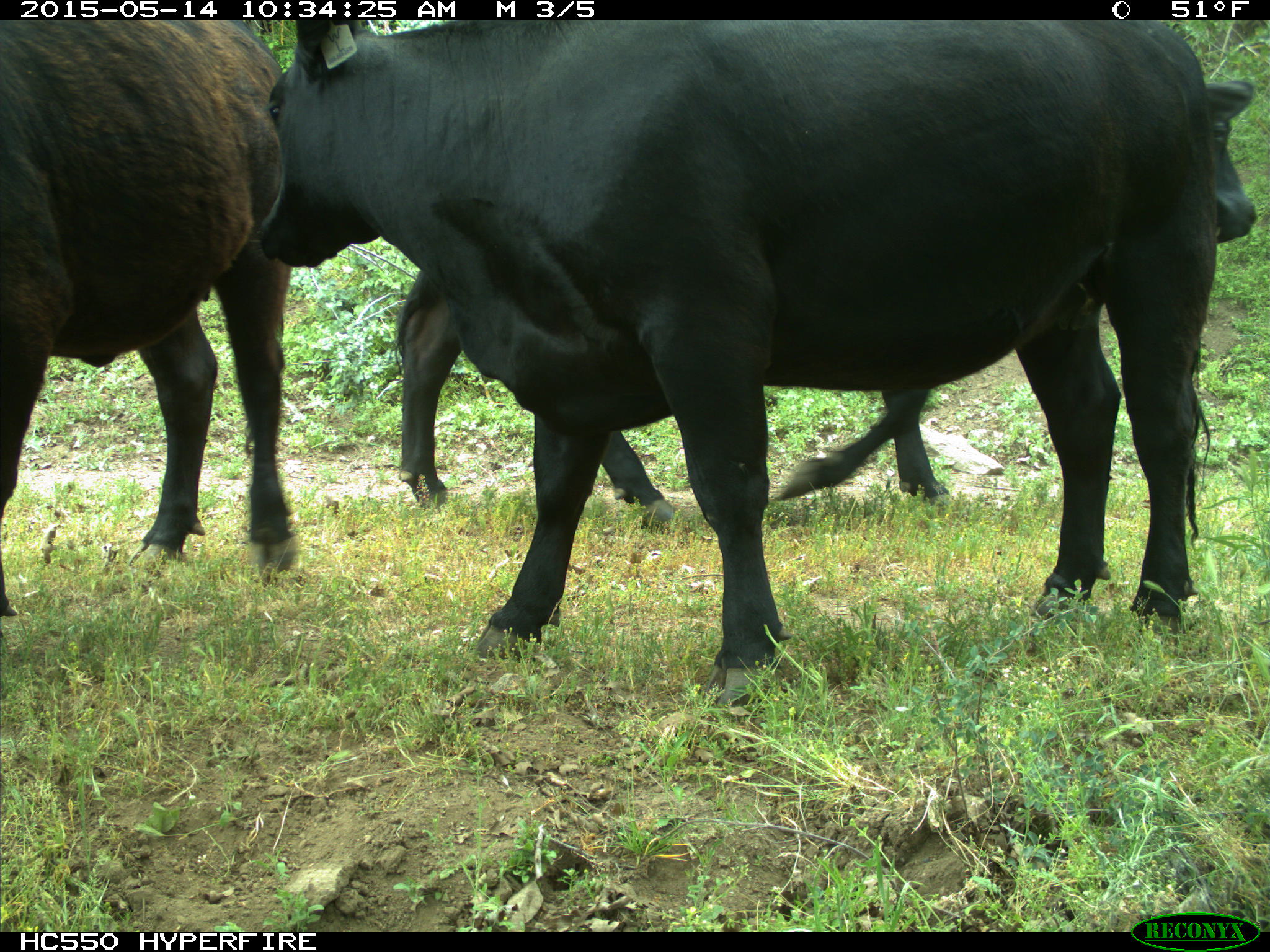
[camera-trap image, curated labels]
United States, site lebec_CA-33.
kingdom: Animalia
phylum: Chordata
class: Mammalia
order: Artiodactyla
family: Bovidae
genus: Bos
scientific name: Bos taurus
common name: domestic cow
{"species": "Bos taurus (domestic cow)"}